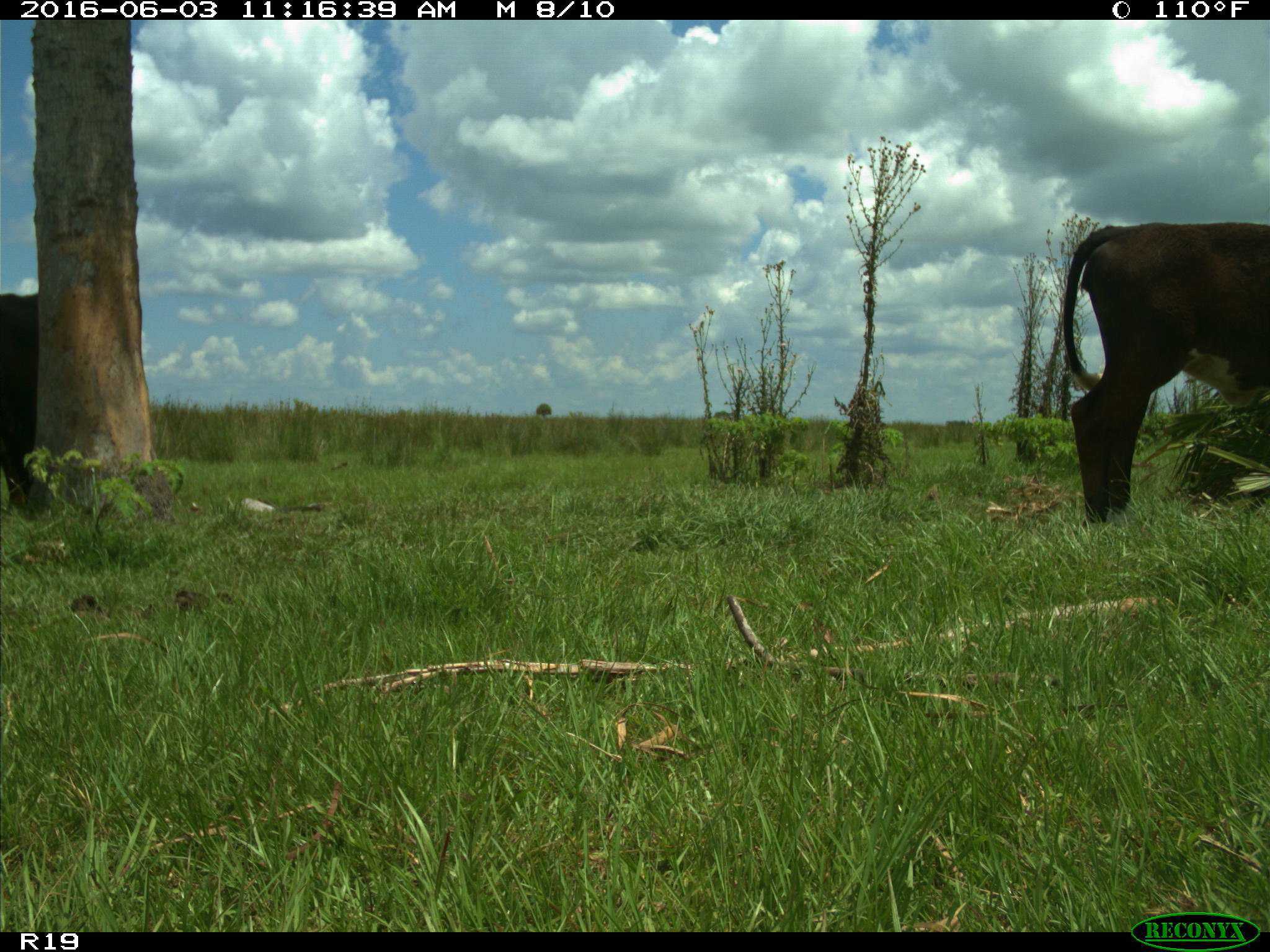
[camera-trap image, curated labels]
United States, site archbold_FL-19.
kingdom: Animalia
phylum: Chordata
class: Mammalia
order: Artiodactyla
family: Bovidae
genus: Bos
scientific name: Bos taurus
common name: domestic cow